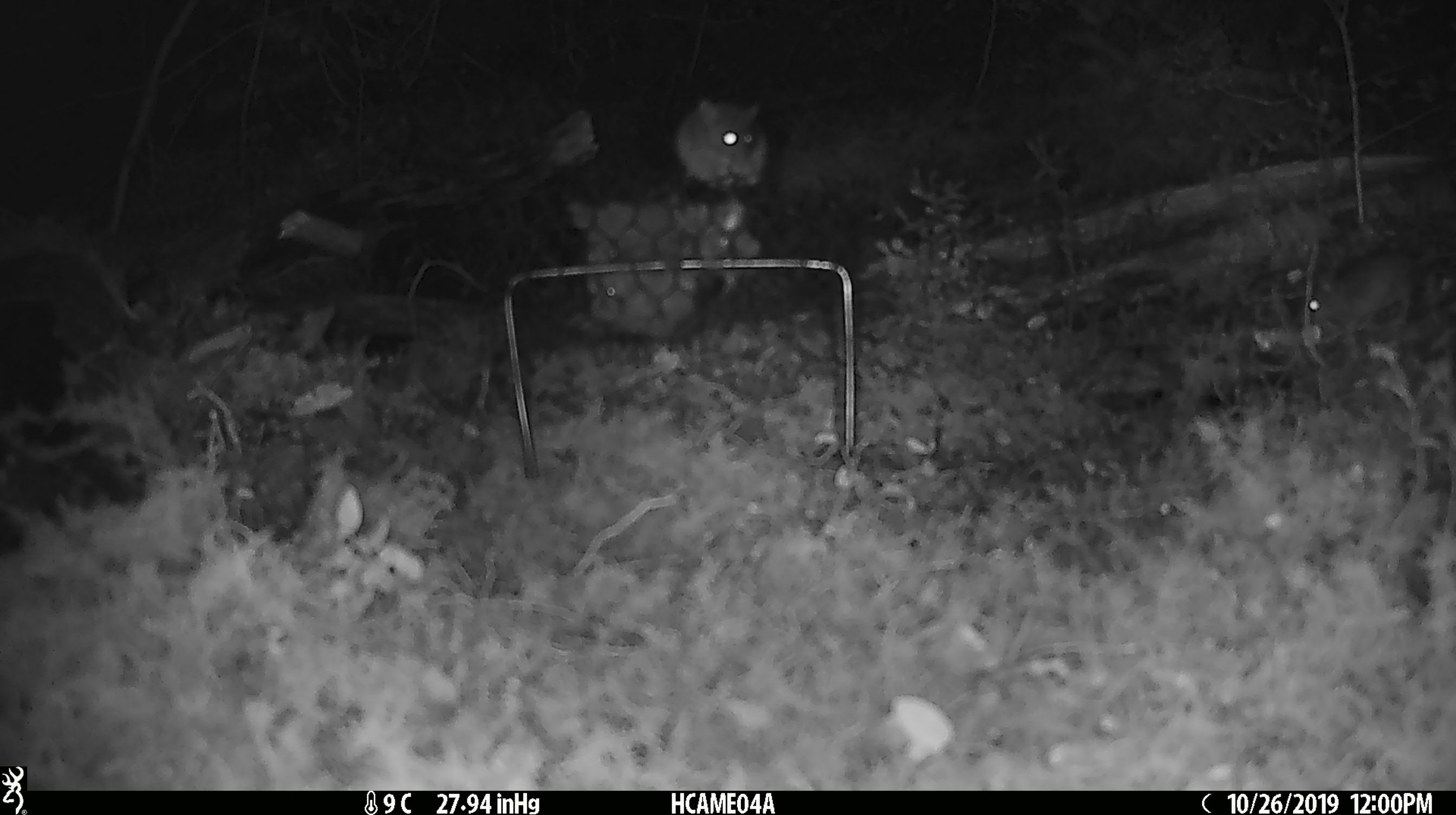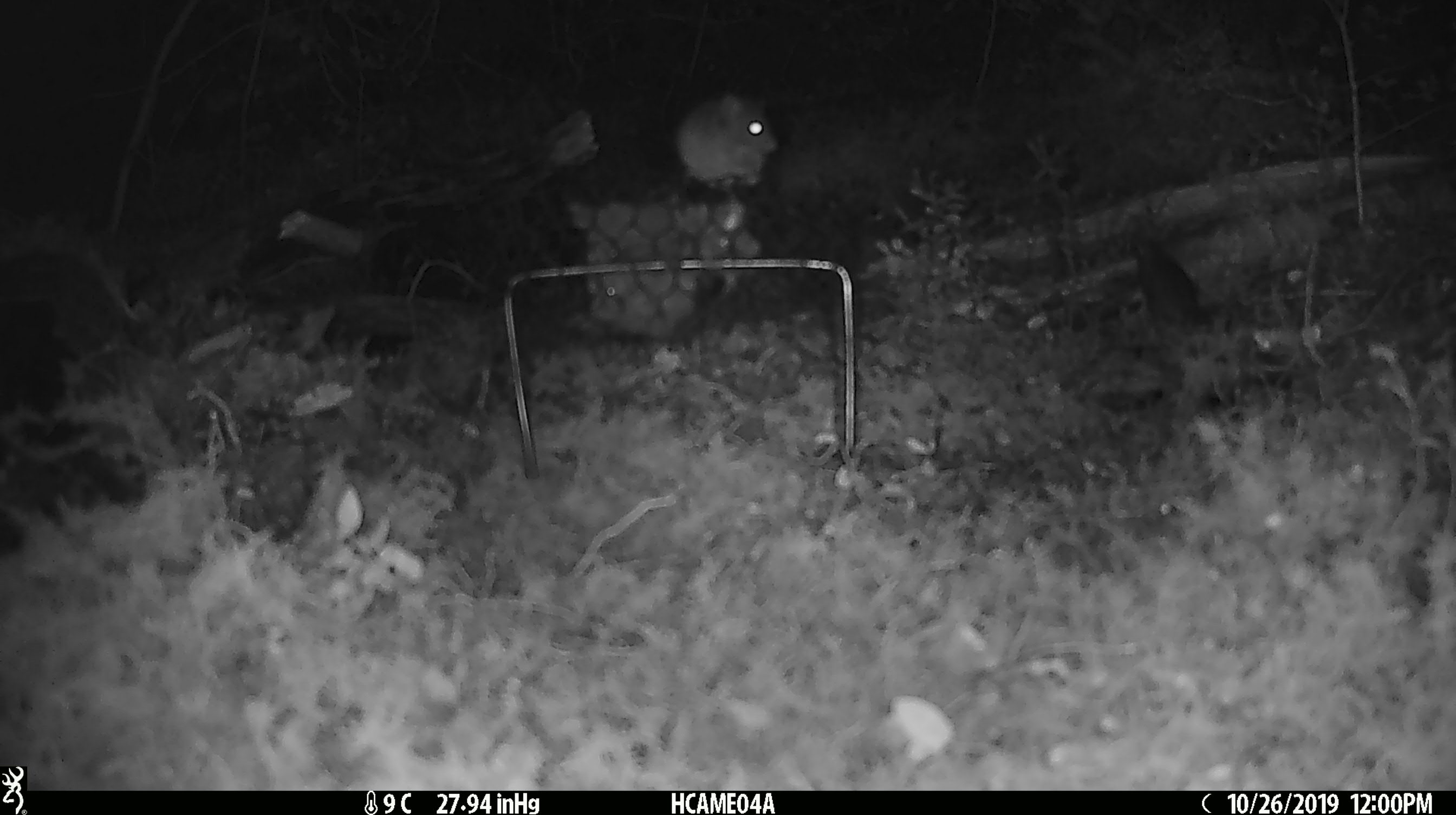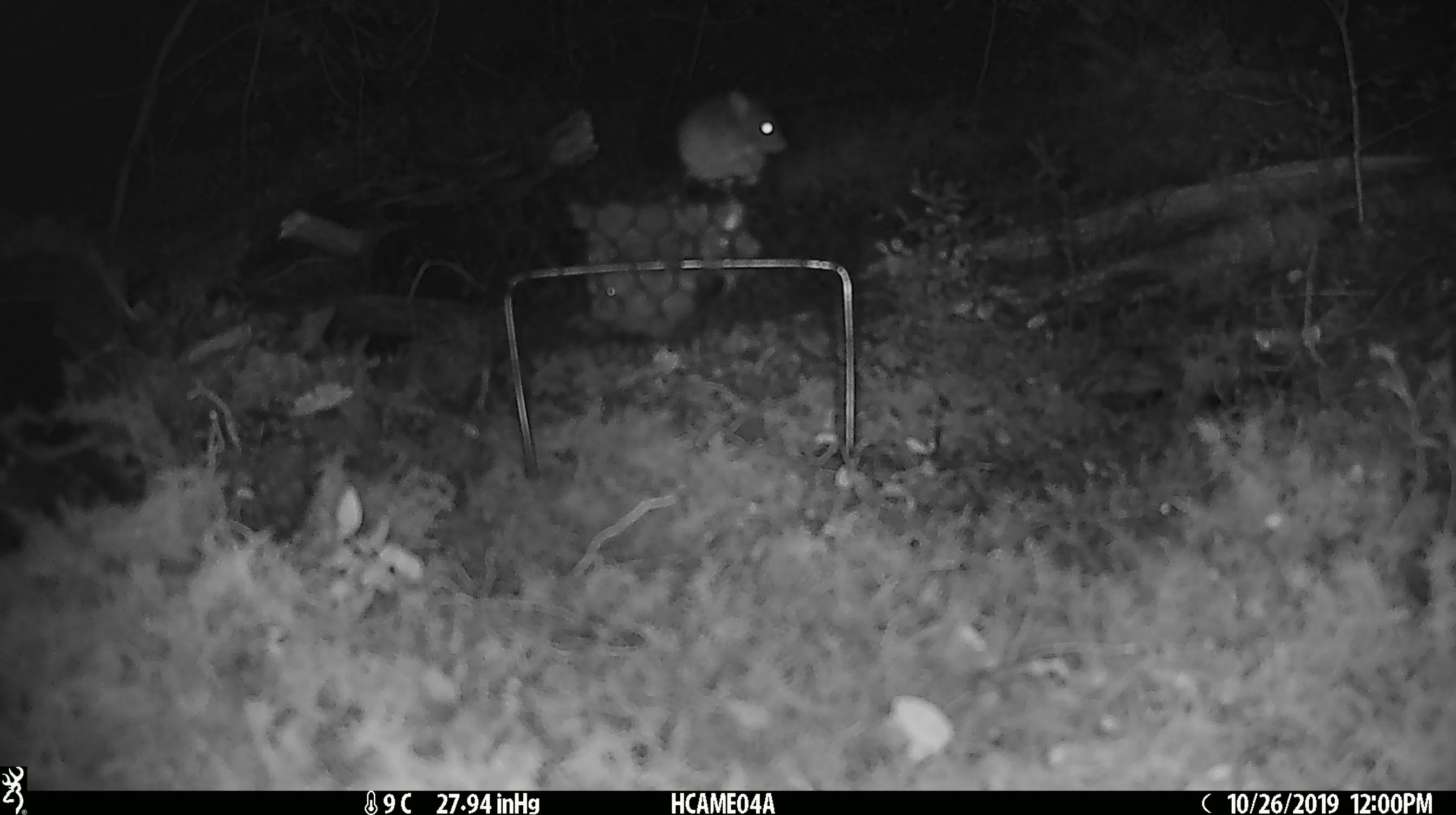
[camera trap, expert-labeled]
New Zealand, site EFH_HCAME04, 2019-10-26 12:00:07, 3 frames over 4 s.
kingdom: Animalia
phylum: Chordata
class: Mammalia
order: Rodentia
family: Muridae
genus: Mus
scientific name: Mus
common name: mouse